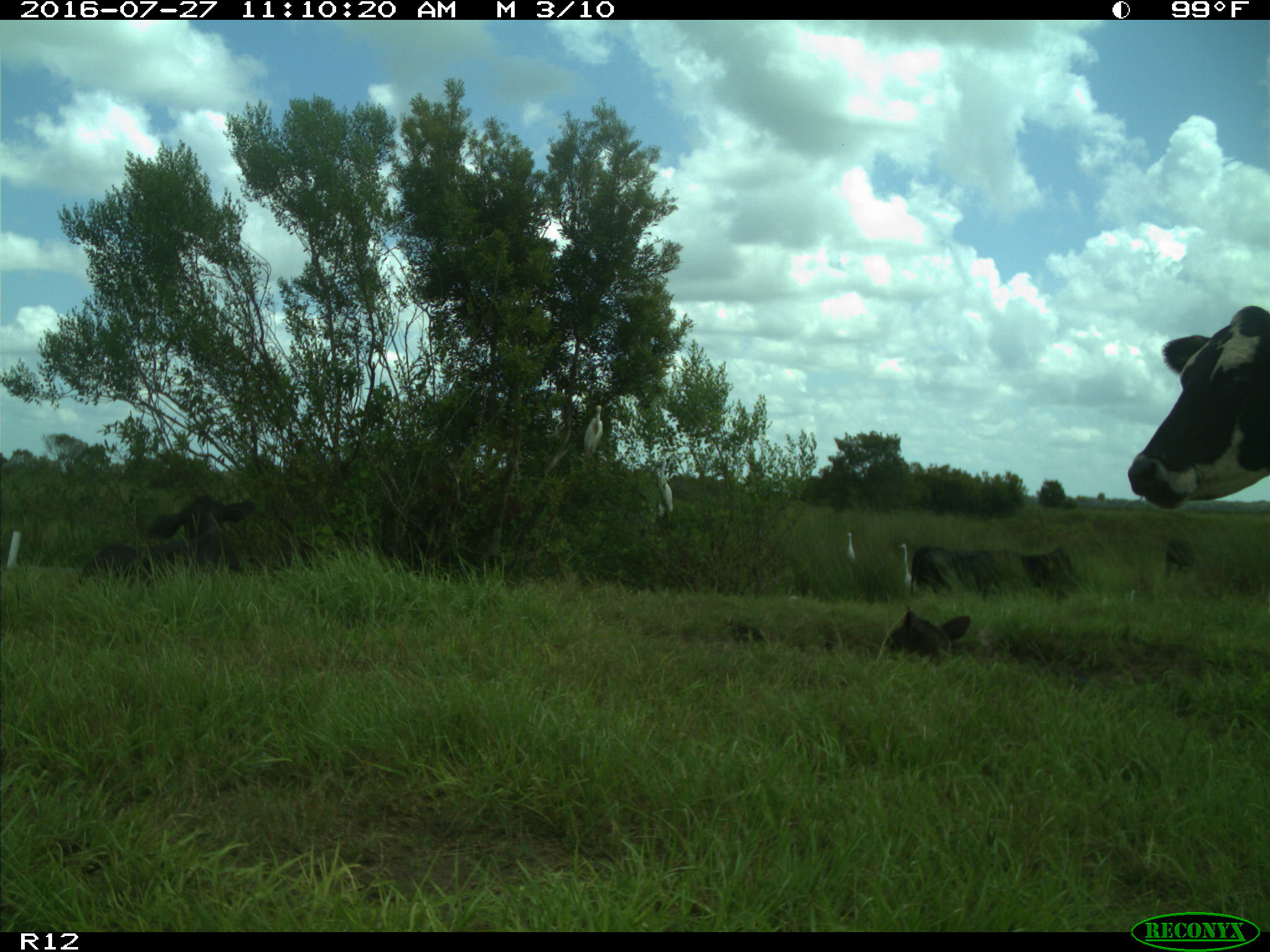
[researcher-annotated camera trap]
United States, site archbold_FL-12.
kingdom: Animalia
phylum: Chordata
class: Mammalia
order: Artiodactyla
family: Bovidae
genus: Bos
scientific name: Bos taurus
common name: domestic cow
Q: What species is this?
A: Bos taurus (domestic cow).